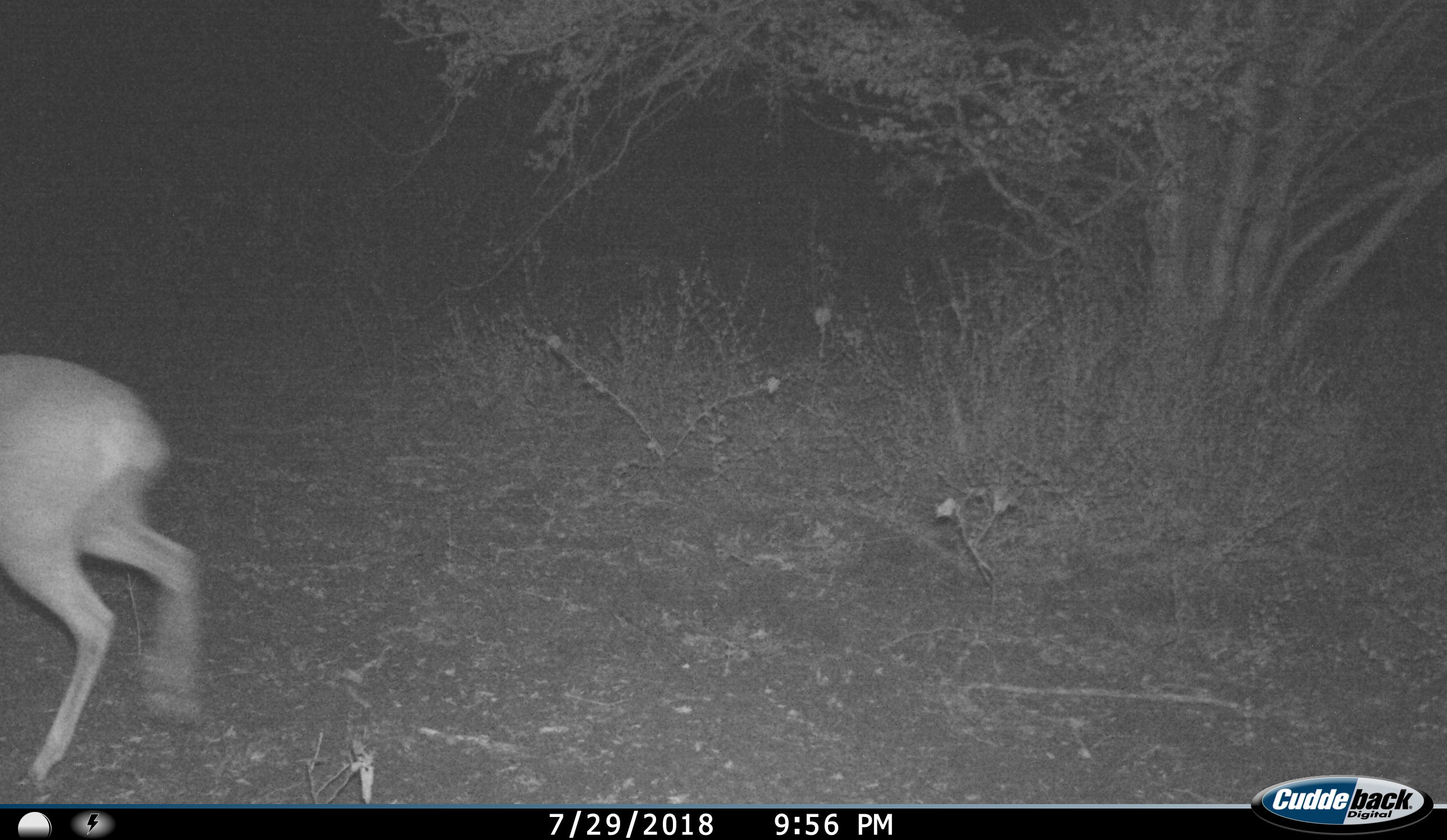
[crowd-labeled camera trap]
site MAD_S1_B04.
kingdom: Animalia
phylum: Chordata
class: Mammalia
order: Artiodactyla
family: Bovidae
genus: Aepyceros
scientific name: Aepyceros melampus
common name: impala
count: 1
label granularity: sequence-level